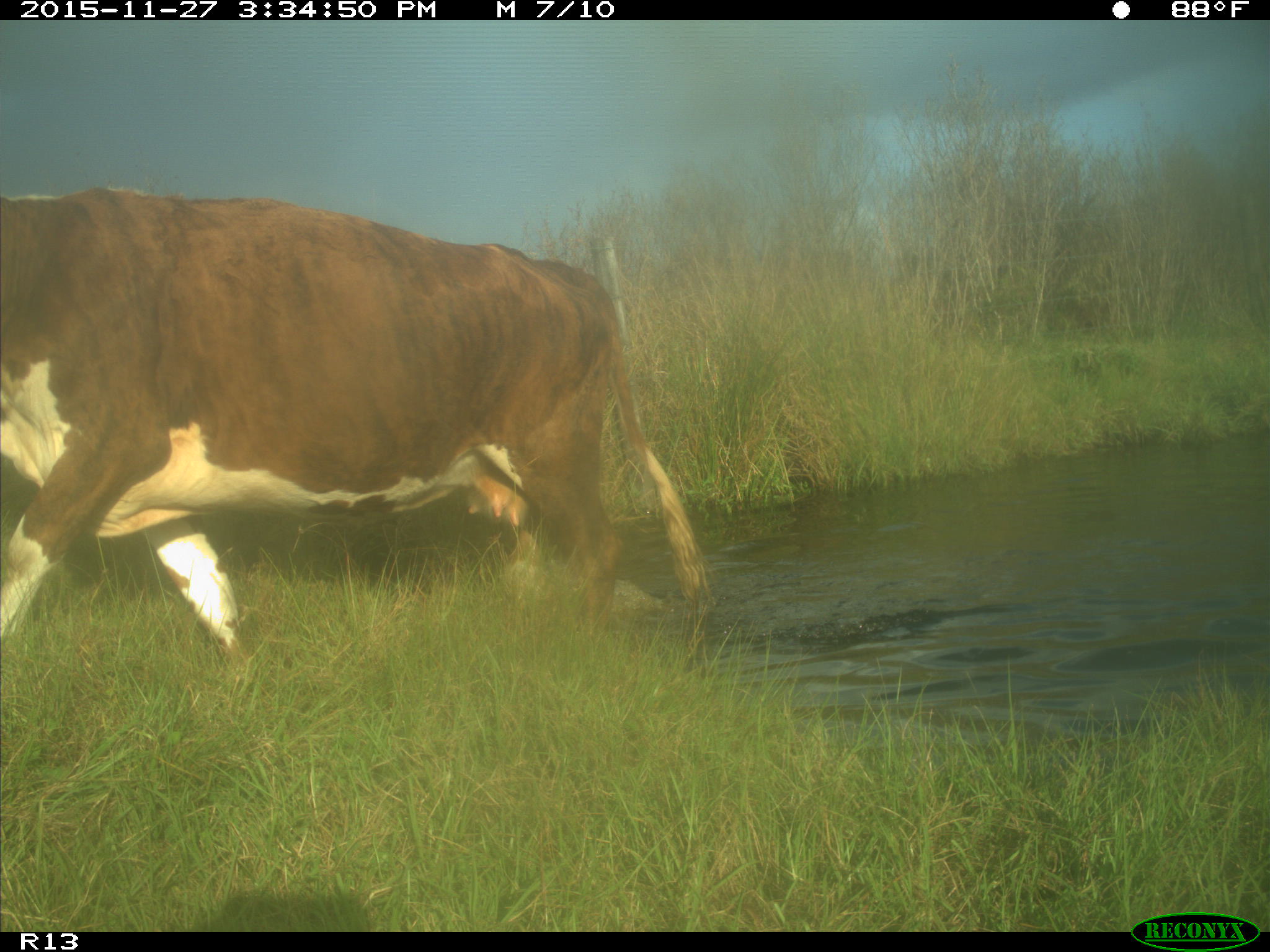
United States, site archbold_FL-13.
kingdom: Animalia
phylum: Chordata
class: Mammalia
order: Artiodactyla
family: Bovidae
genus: Bos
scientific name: Bos taurus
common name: domestic cow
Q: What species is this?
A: Bos taurus (domestic cow).